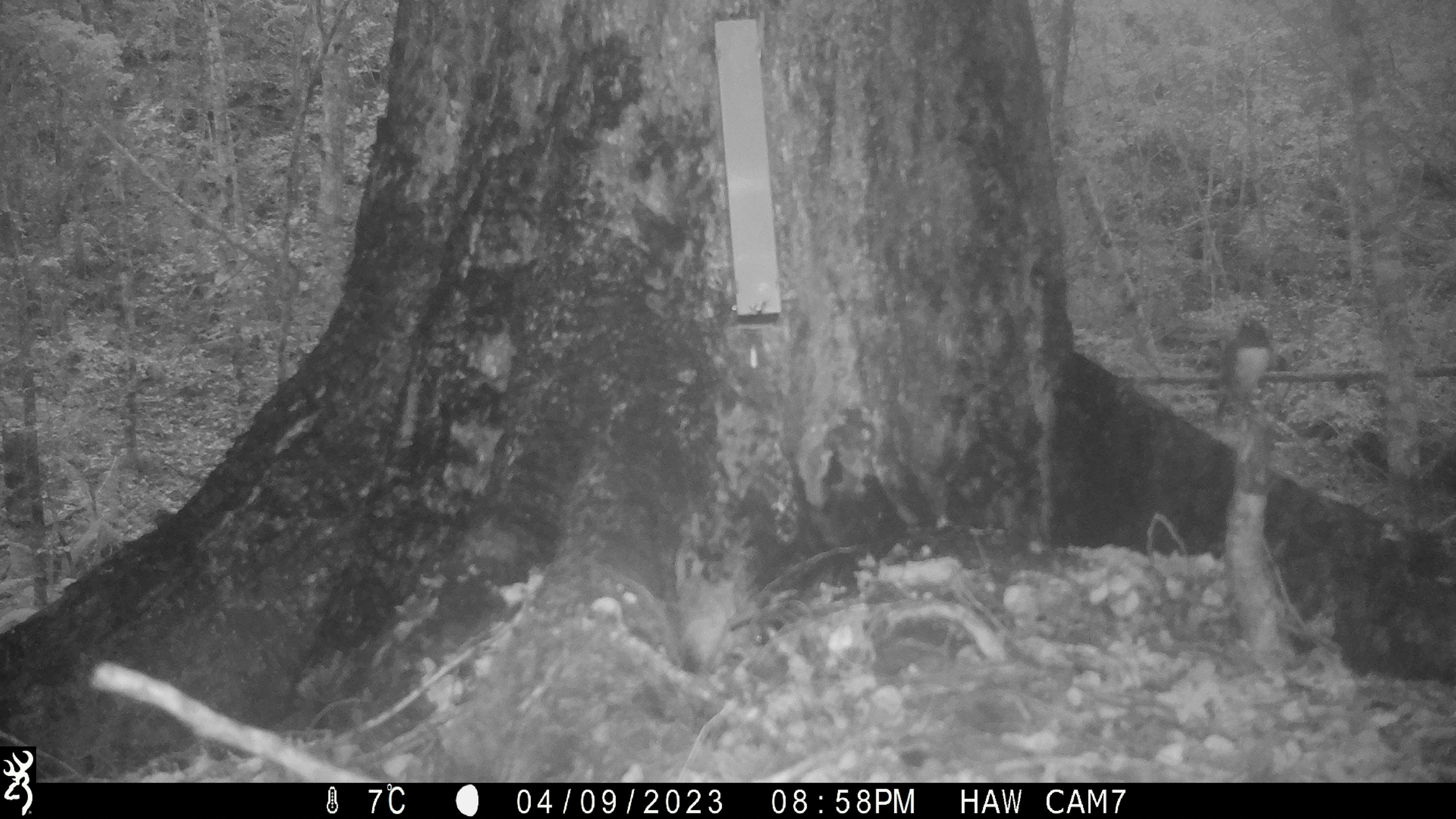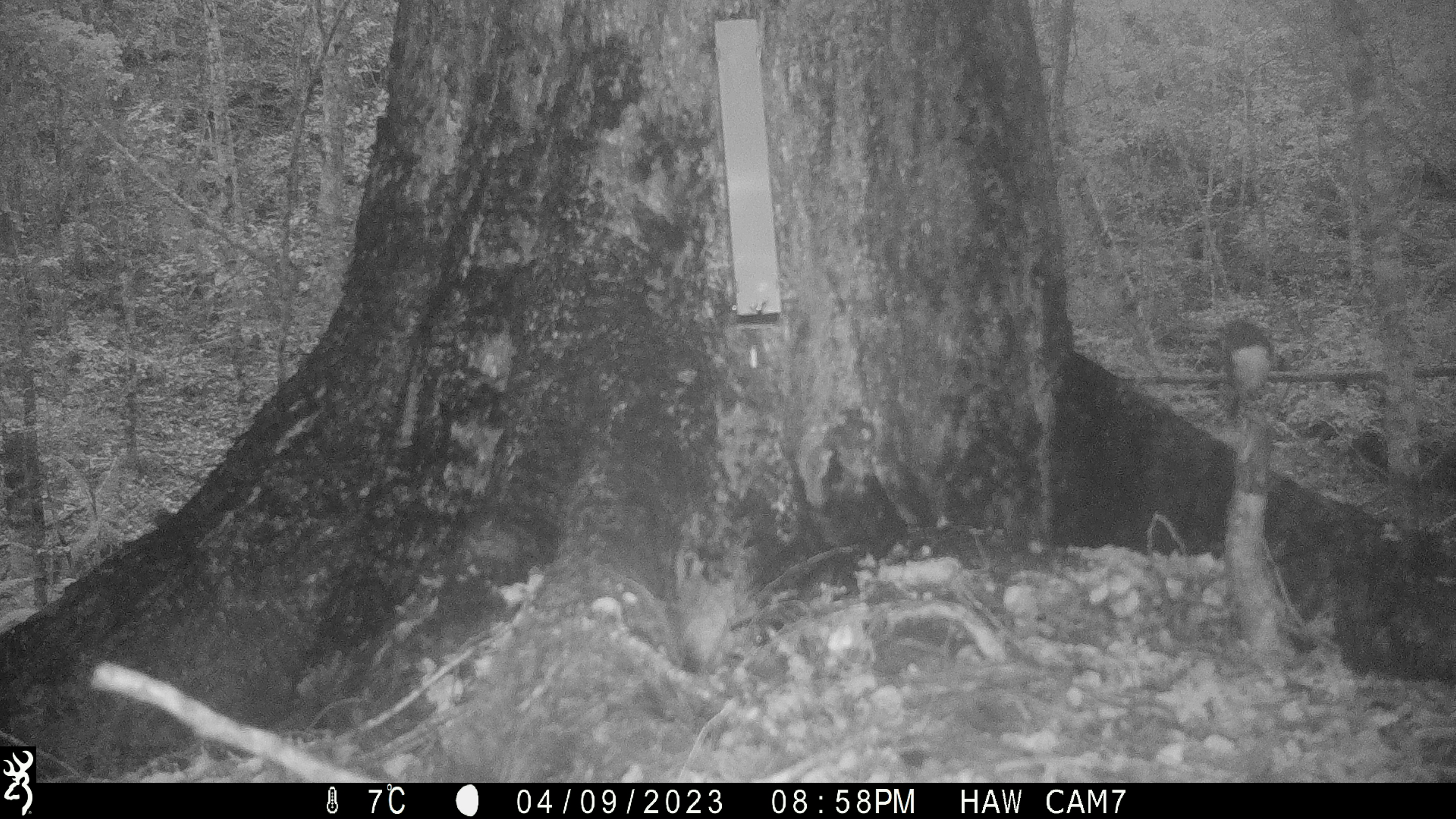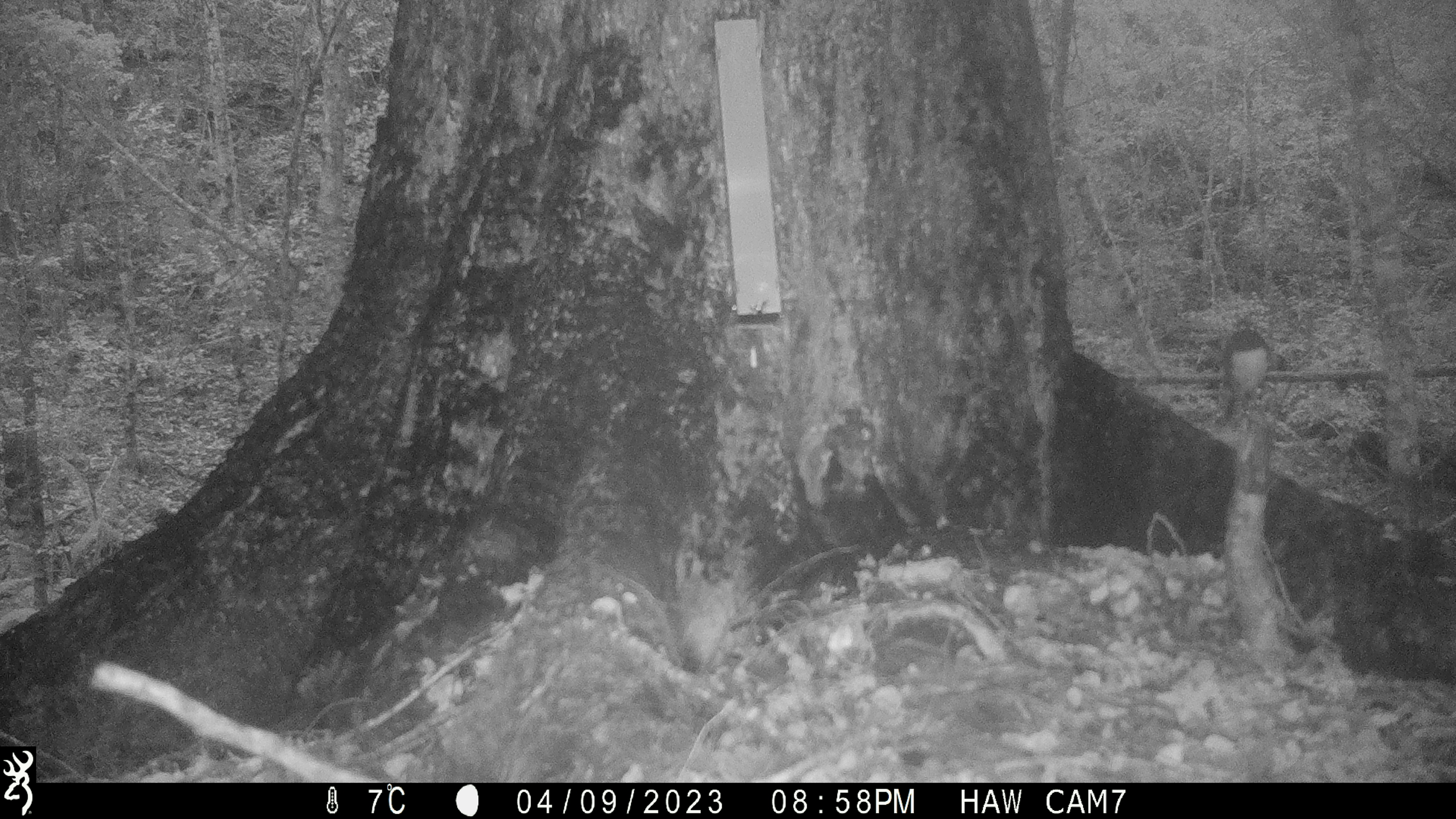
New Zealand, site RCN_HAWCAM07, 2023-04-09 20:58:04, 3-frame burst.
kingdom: Animalia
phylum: Chordata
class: Aves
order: Passeriformes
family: Petroicidae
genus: Petroica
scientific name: Petroica australis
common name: new zealand robin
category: robin